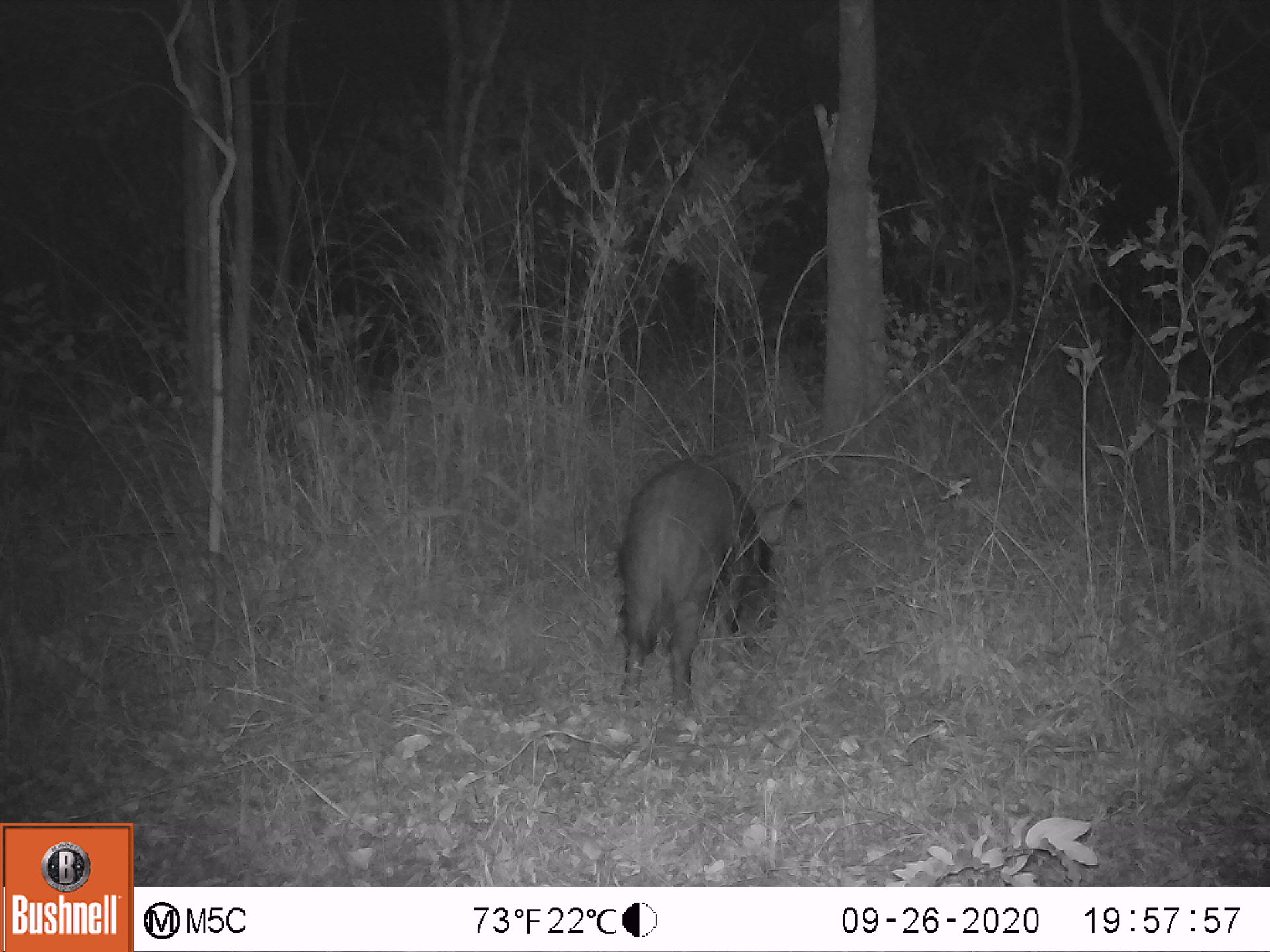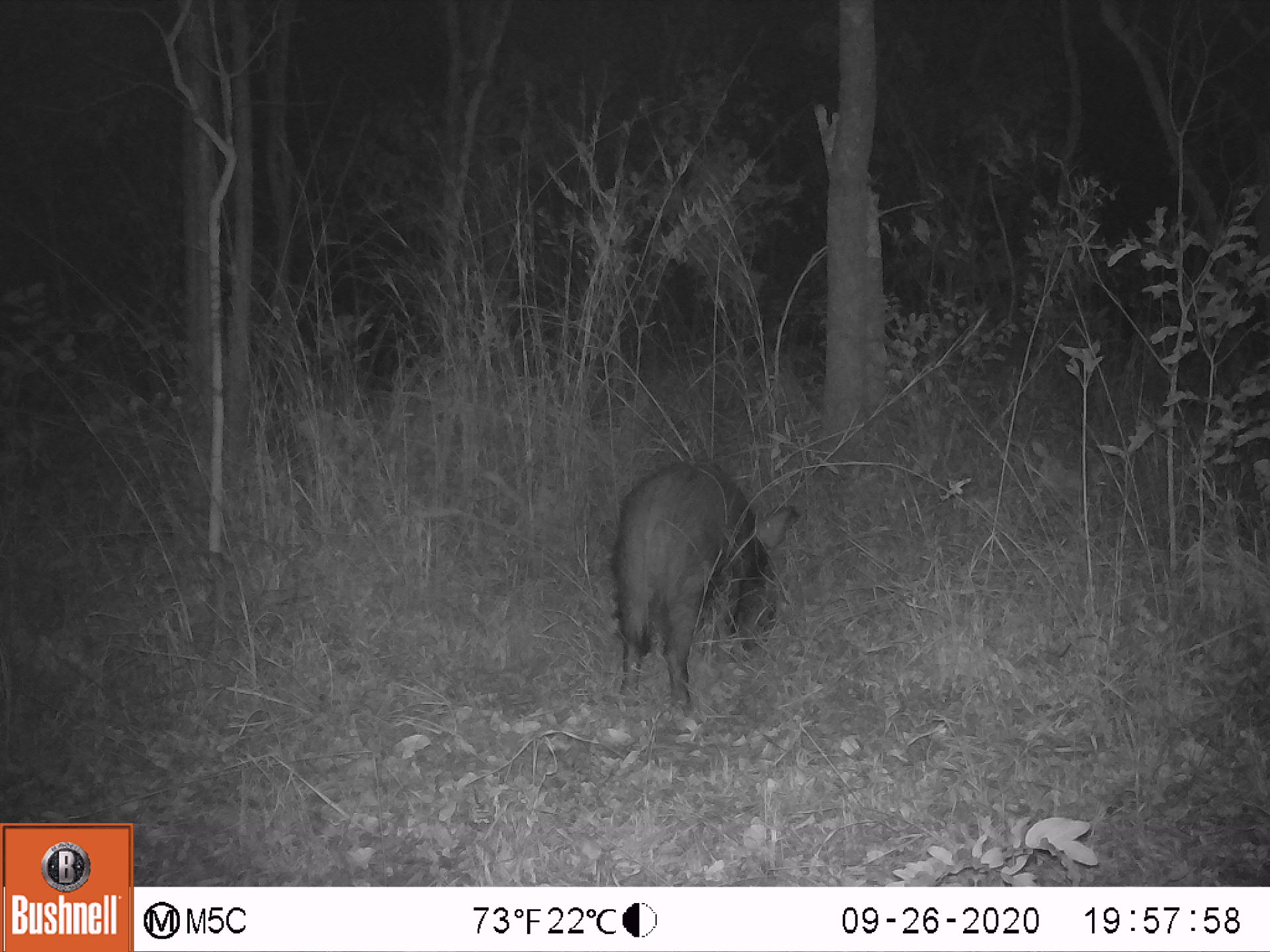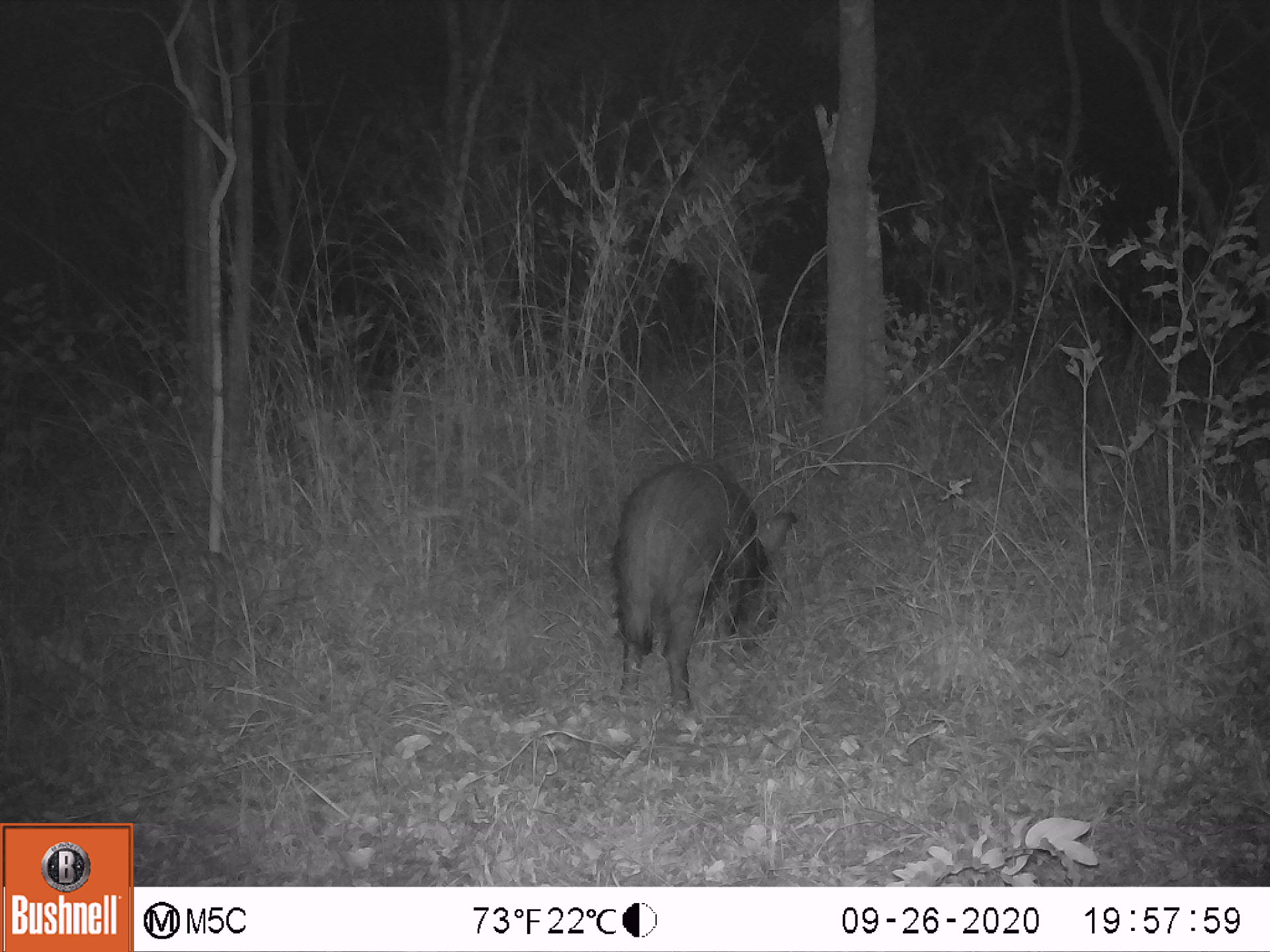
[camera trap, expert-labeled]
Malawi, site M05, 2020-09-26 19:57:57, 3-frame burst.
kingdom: Animalia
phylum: Chordata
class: Mammalia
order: Artiodactyla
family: Suidae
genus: Potamochoerus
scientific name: Potamochoerus larvatus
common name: bushpig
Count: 1.